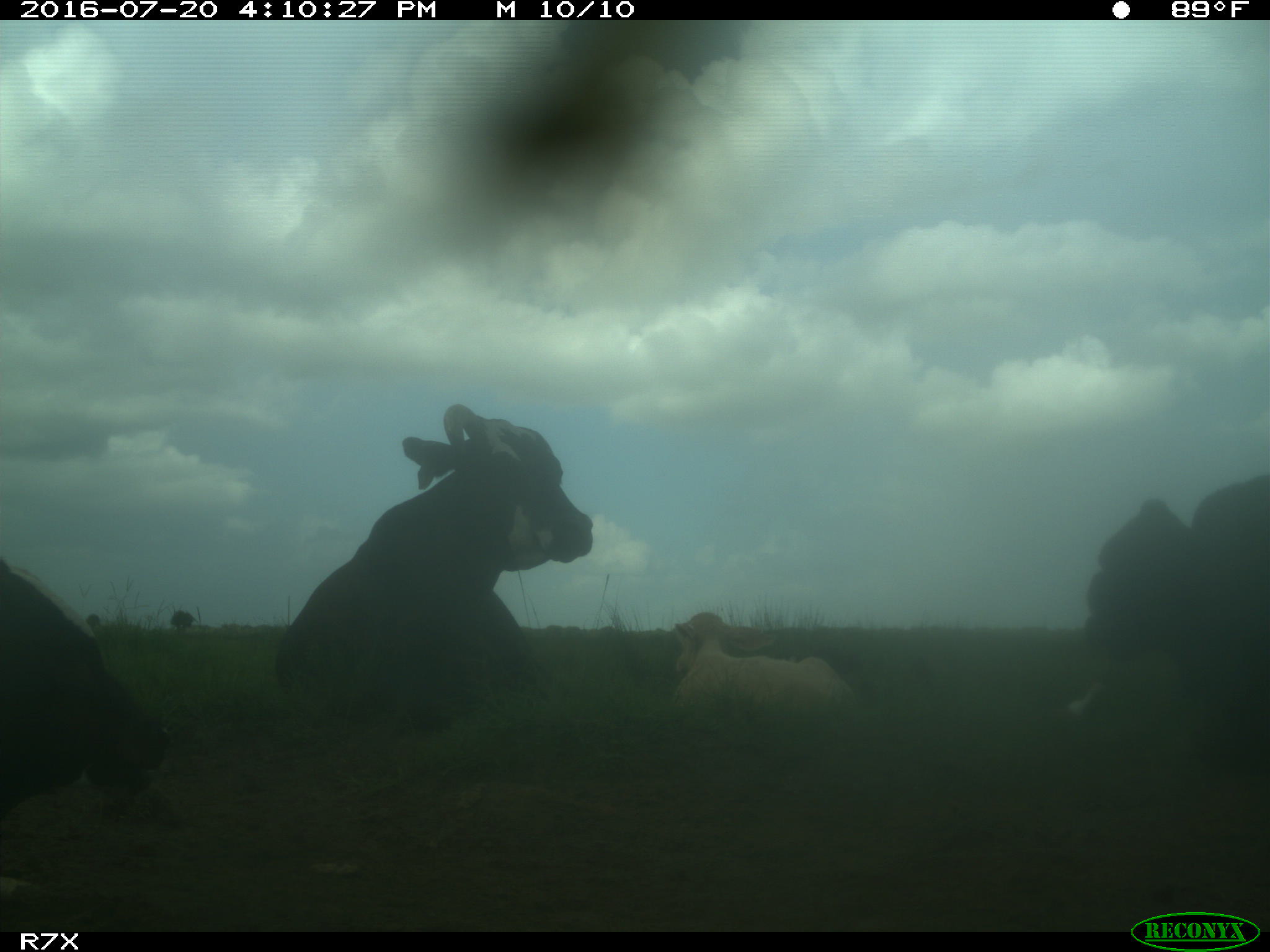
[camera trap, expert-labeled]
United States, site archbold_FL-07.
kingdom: Animalia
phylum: Chordata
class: Mammalia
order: Artiodactyla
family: Bovidae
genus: Bos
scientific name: Bos taurus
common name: domestic cow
Bos taurus (domestic cow).